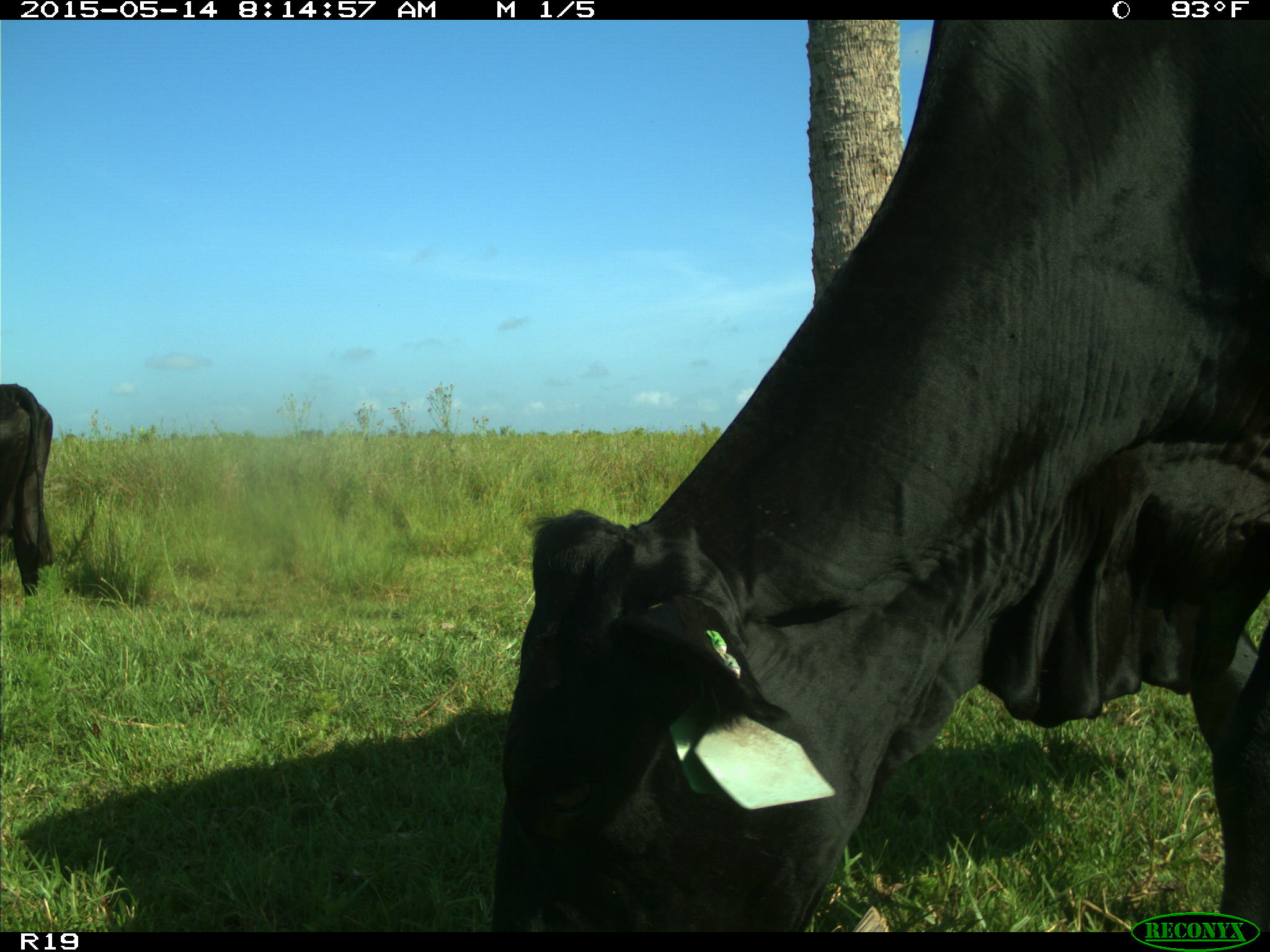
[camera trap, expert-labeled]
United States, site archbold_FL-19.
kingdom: Animalia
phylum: Chordata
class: Mammalia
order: Artiodactyla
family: Bovidae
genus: Bos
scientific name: Bos taurus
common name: domestic cow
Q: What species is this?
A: Bos taurus (domestic cow).